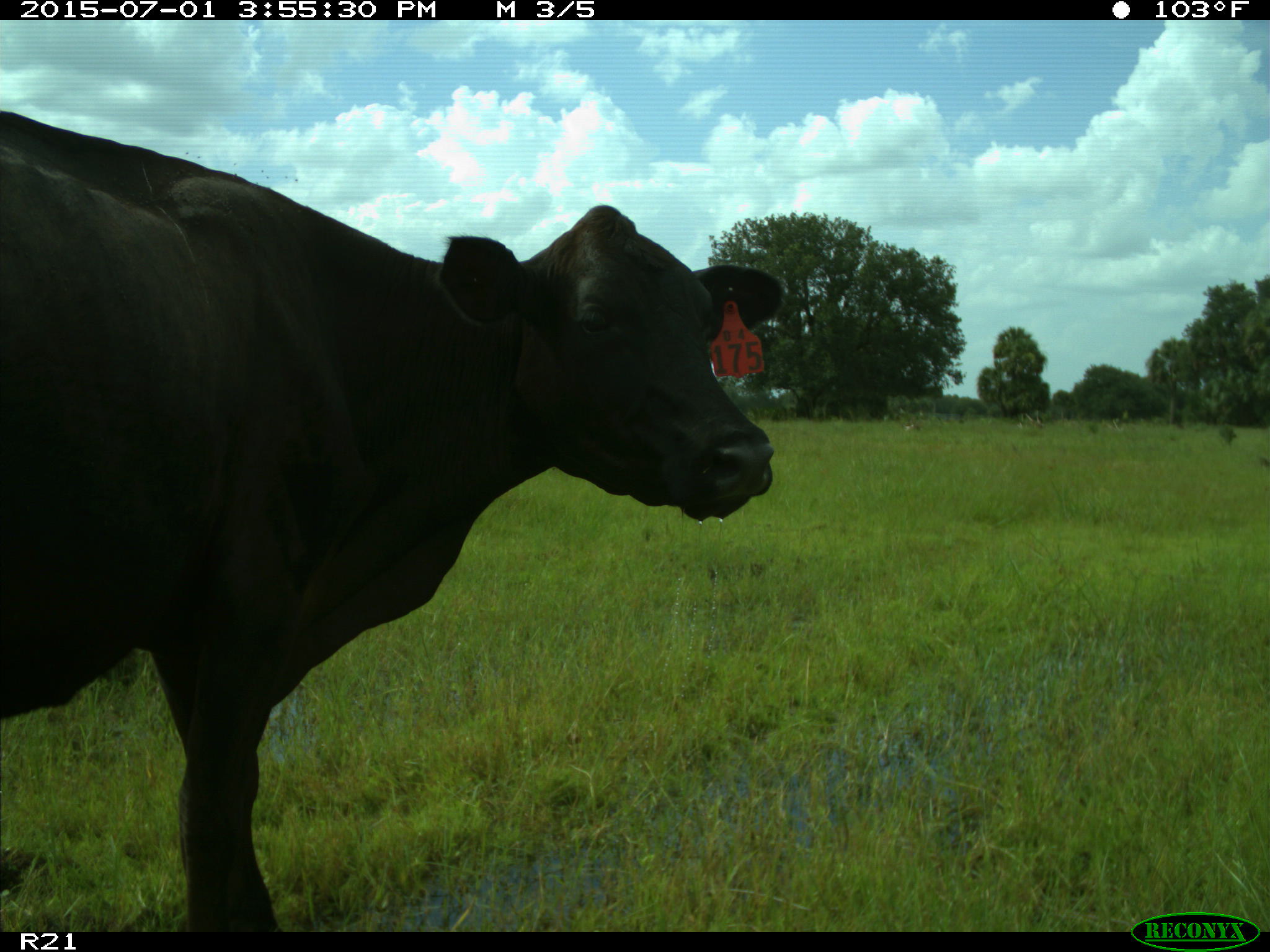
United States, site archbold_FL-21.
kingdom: Animalia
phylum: Chordata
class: Mammalia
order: Artiodactyla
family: Bovidae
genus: Bos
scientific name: Bos taurus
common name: domestic cow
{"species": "Bos taurus (domestic cow)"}